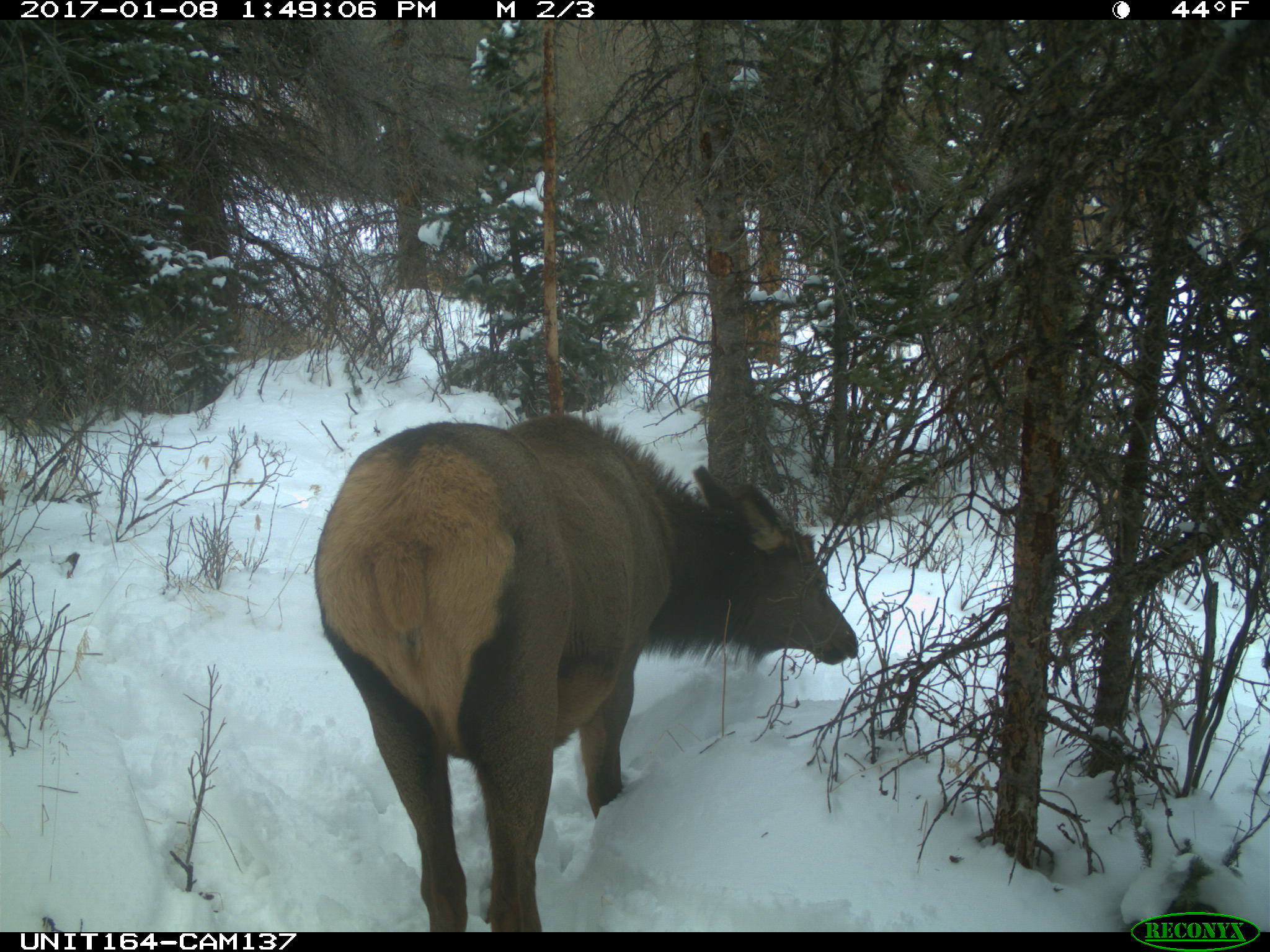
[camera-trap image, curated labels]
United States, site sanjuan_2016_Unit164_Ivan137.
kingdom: Animalia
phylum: Chordata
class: Mammalia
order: Artiodactyla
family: Cervidae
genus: Cervus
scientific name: Cervus elaphus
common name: red deer